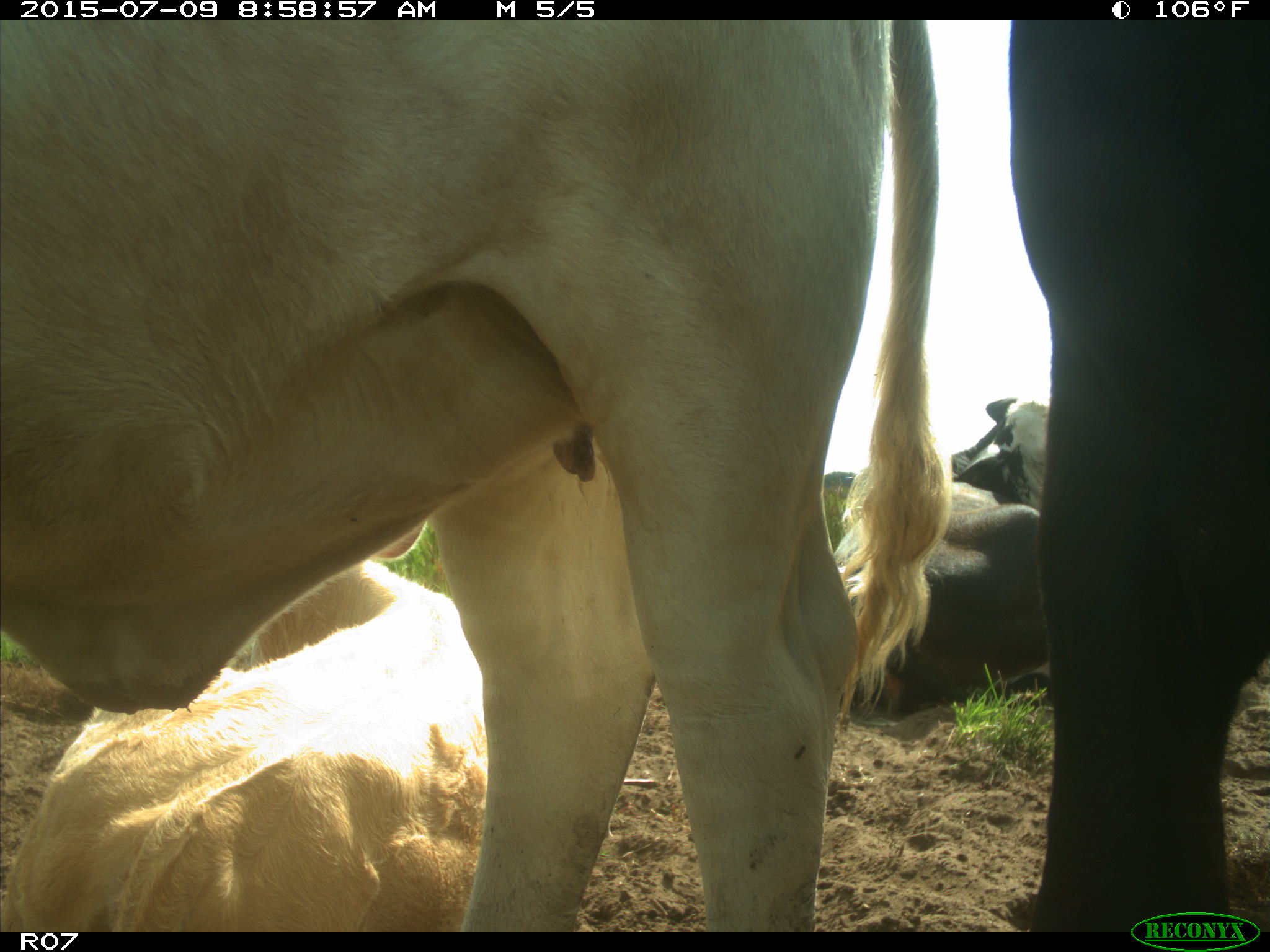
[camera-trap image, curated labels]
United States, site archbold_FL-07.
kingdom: Animalia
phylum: Chordata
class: Mammalia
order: Artiodactyla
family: Bovidae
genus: Bos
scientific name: Bos taurus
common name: domestic cow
Bos taurus (domestic cow).